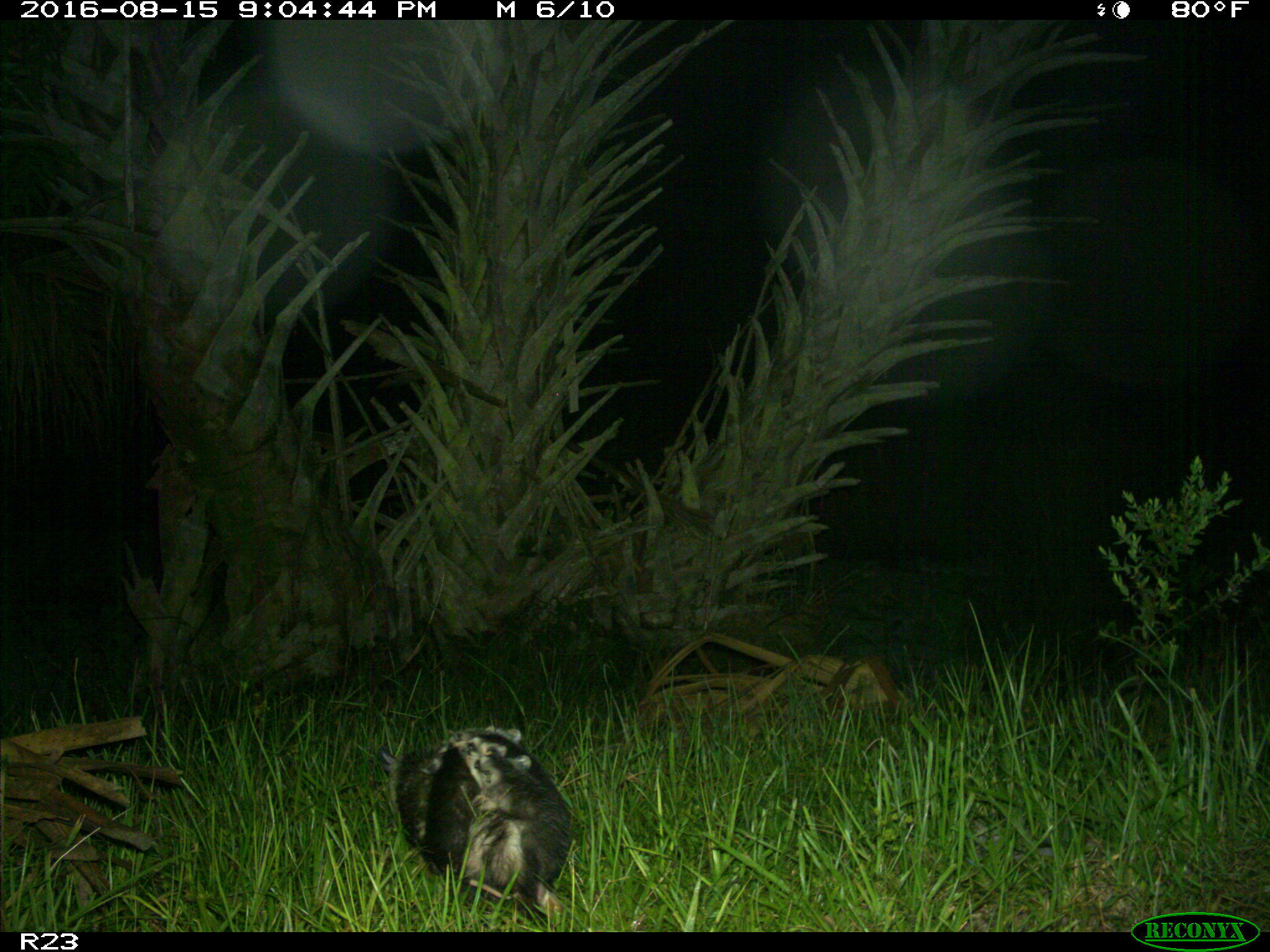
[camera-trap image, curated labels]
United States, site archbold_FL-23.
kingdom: Animalia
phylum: Chordata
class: Mammalia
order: Didelphimorphia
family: Didelphidae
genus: Didelphis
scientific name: Didelphis virginiana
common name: virginia opossum